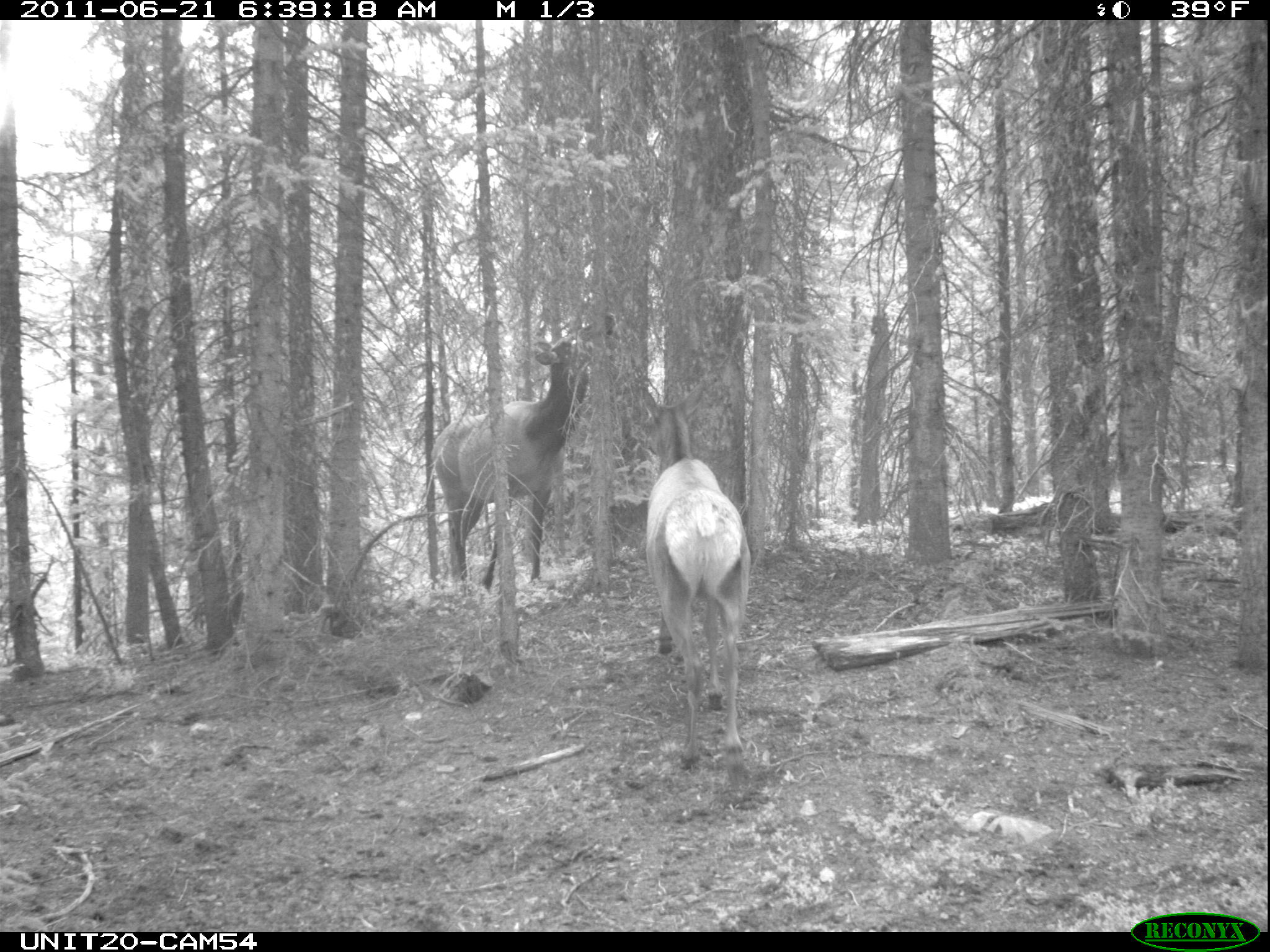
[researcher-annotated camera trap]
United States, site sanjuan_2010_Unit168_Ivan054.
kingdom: Animalia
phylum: Chordata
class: Mammalia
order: Artiodactyla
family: Cervidae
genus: Cervus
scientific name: Cervus elaphus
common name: red deer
Cervus elaphus (red deer).